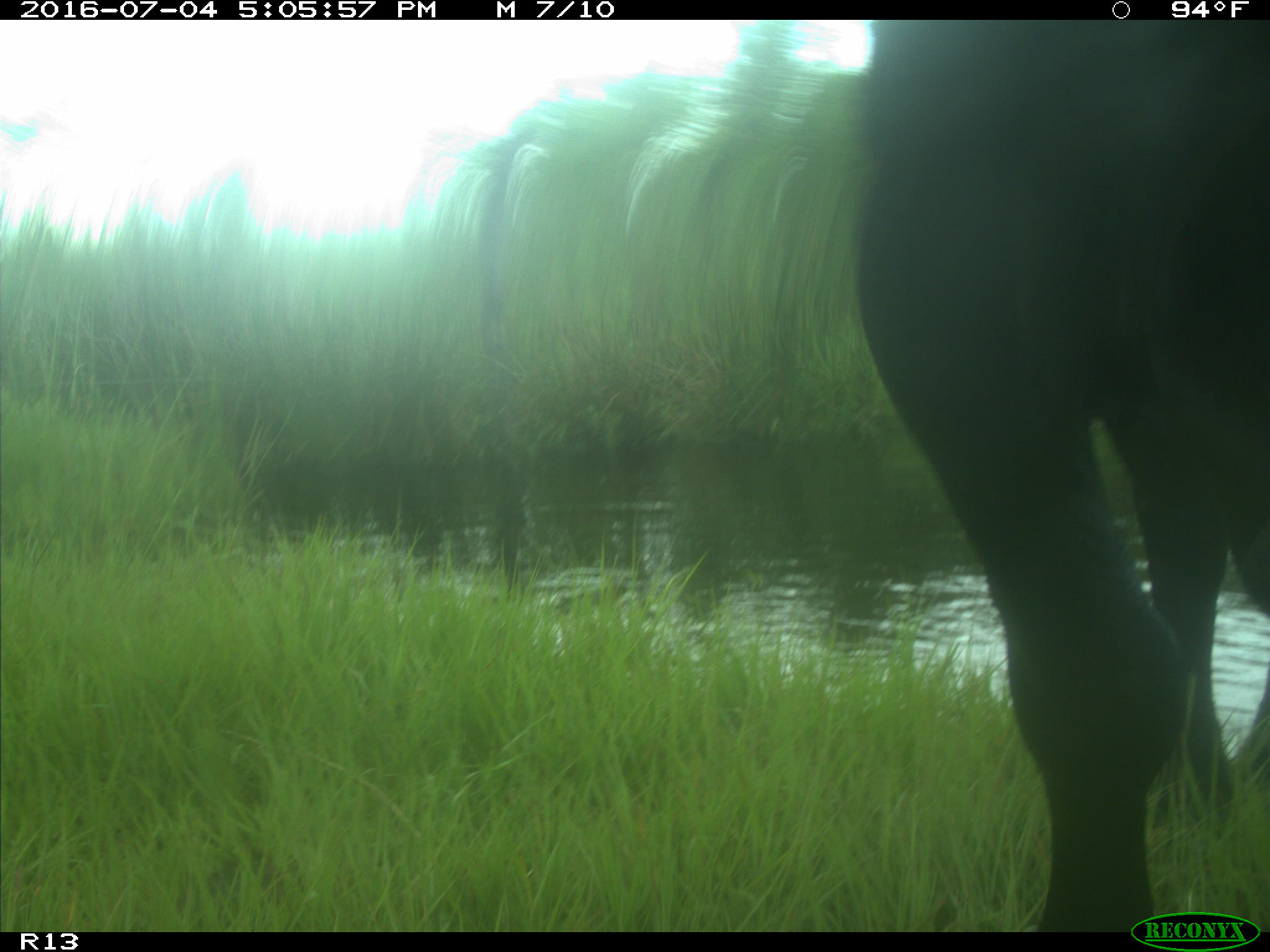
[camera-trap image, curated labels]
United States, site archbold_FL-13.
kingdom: Animalia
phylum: Chordata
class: Mammalia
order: Artiodactyla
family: Bovidae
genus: Bos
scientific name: Bos taurus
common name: domestic cow